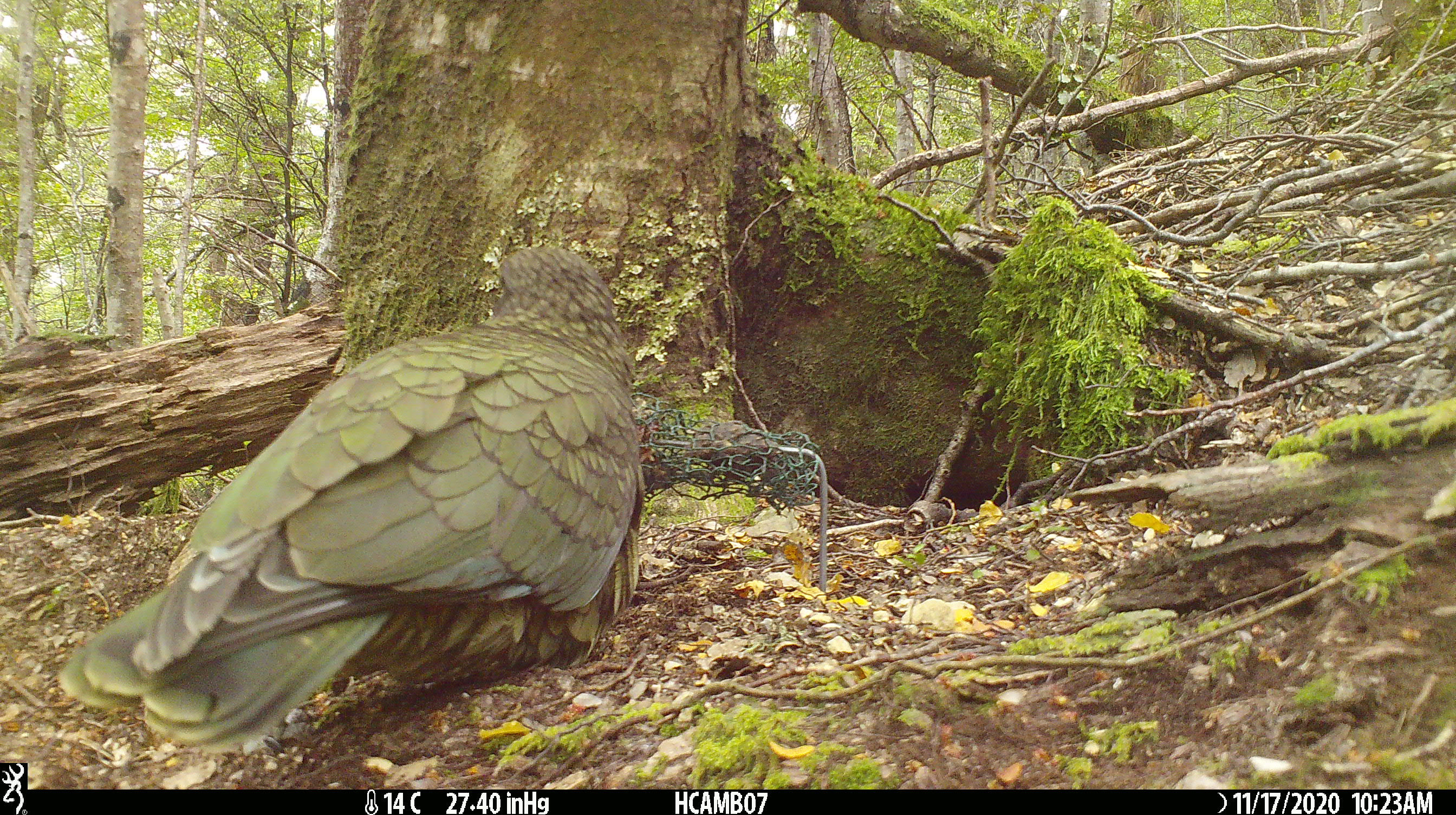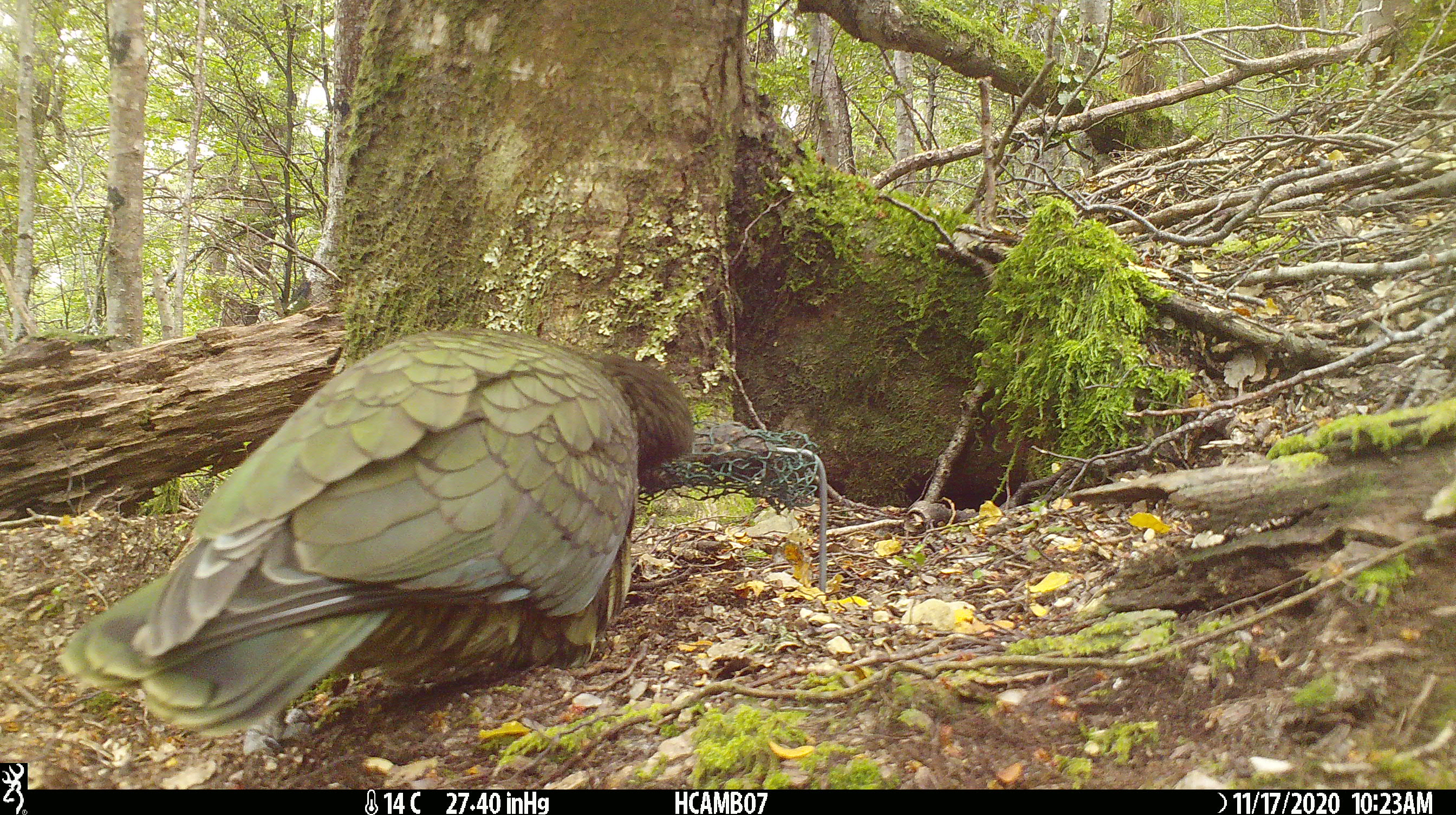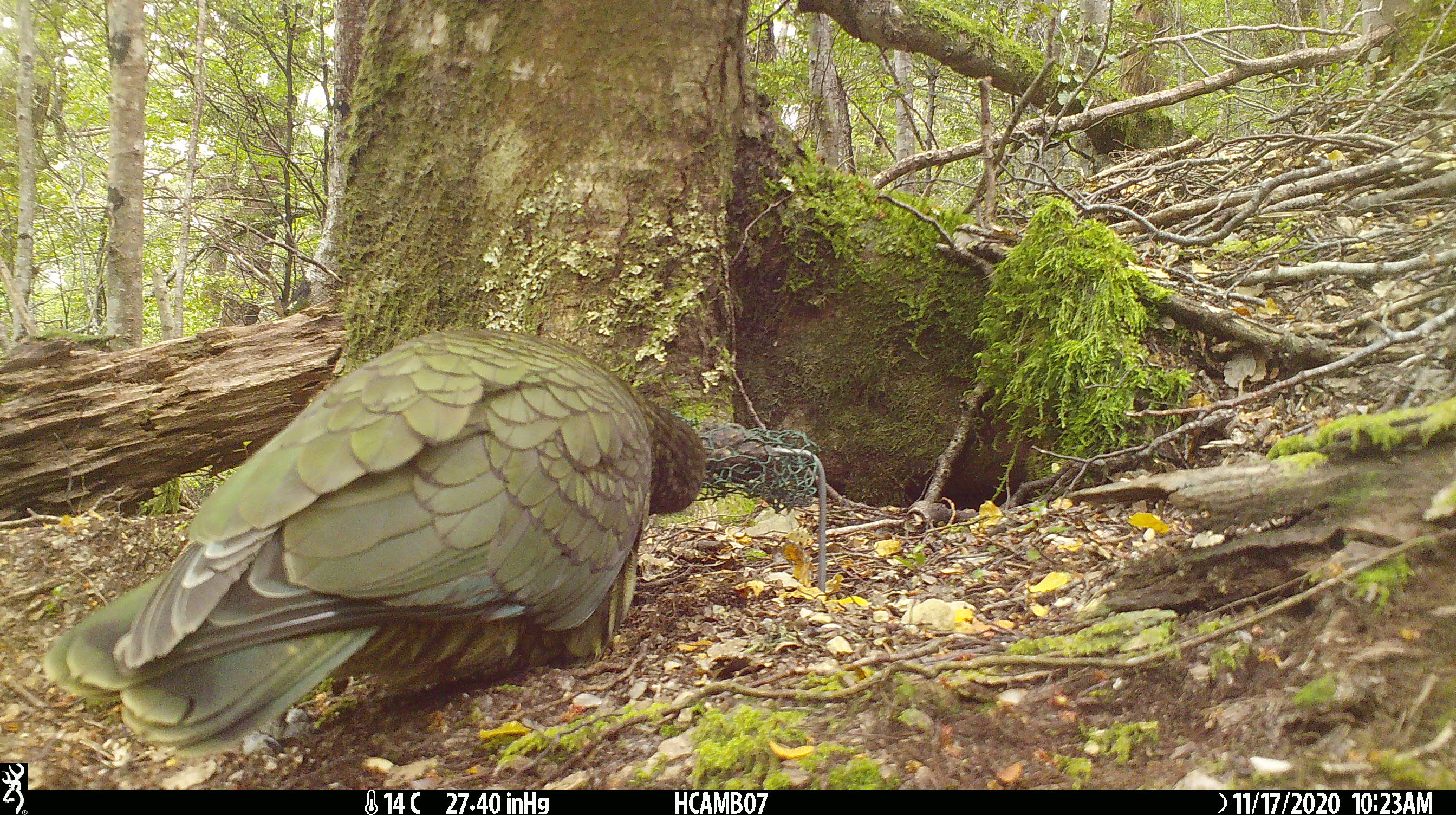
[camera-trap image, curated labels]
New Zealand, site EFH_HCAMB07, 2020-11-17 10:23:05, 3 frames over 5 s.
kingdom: Animalia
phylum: Chordata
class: Aves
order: Psittaciformes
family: Strigopidae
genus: Nestor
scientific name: Nestor notabilis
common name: kea